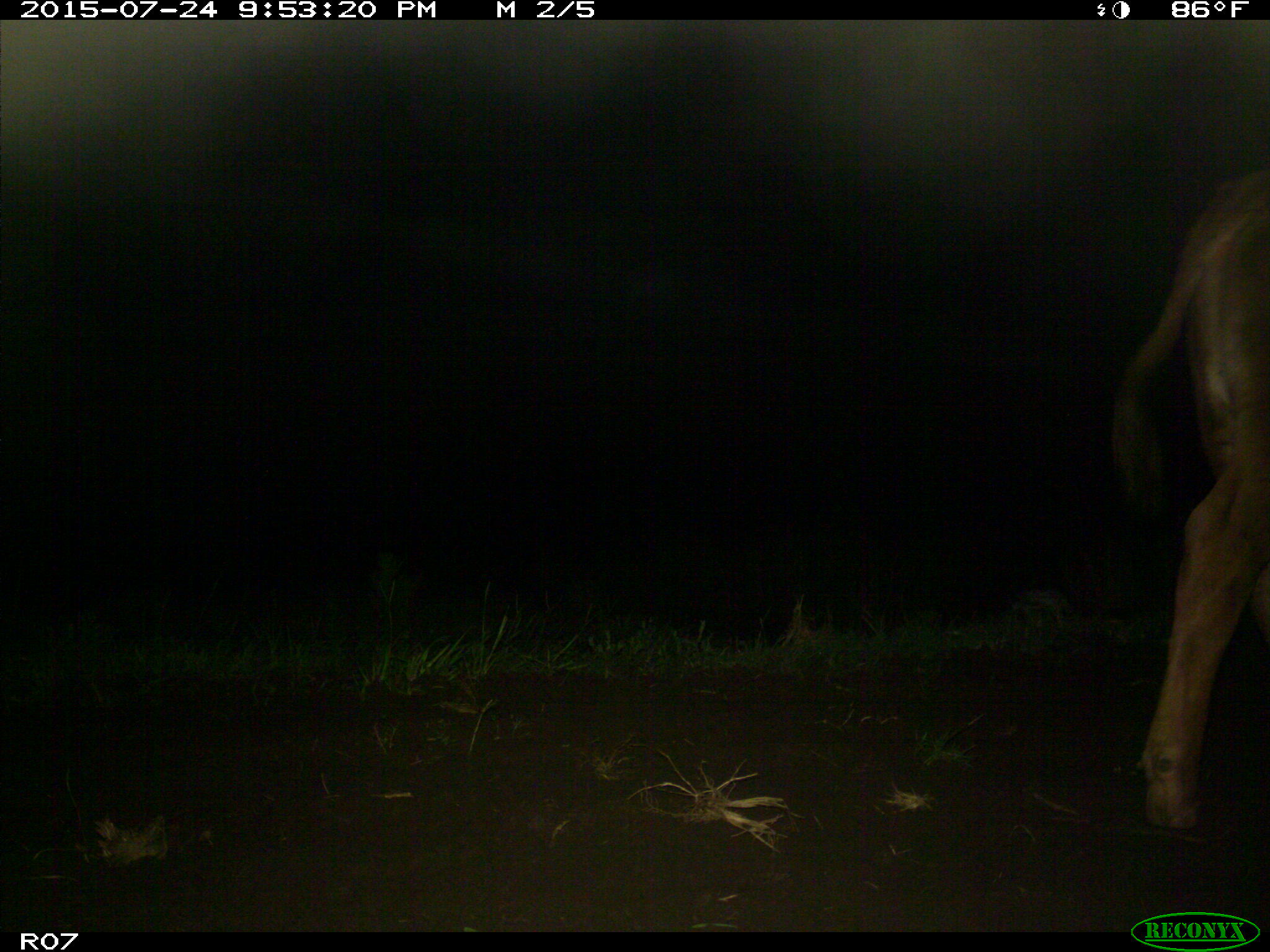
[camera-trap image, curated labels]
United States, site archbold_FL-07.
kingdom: Animalia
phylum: Chordata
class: Mammalia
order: Artiodactyla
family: Bovidae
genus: Bos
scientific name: Bos taurus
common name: domestic cow